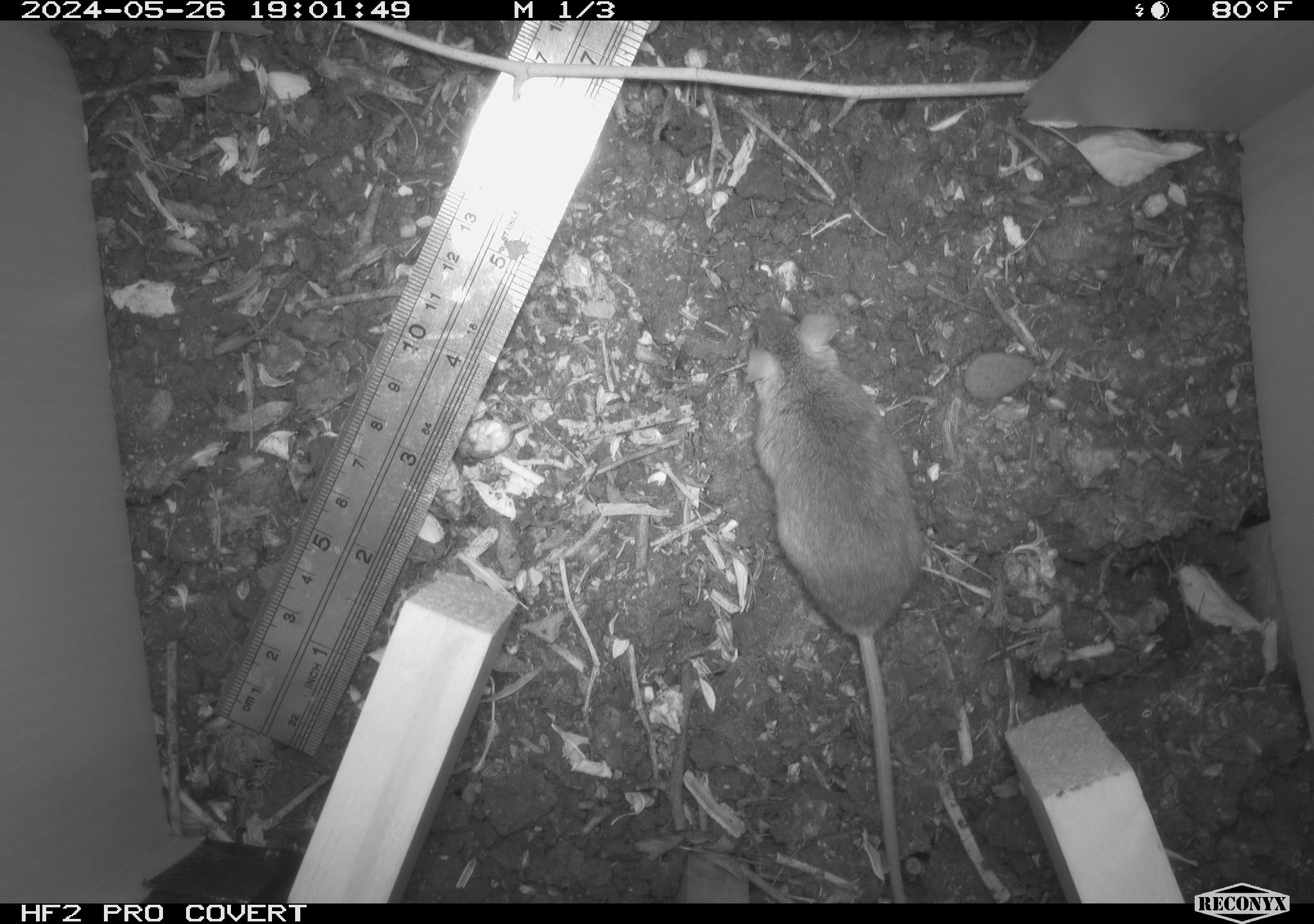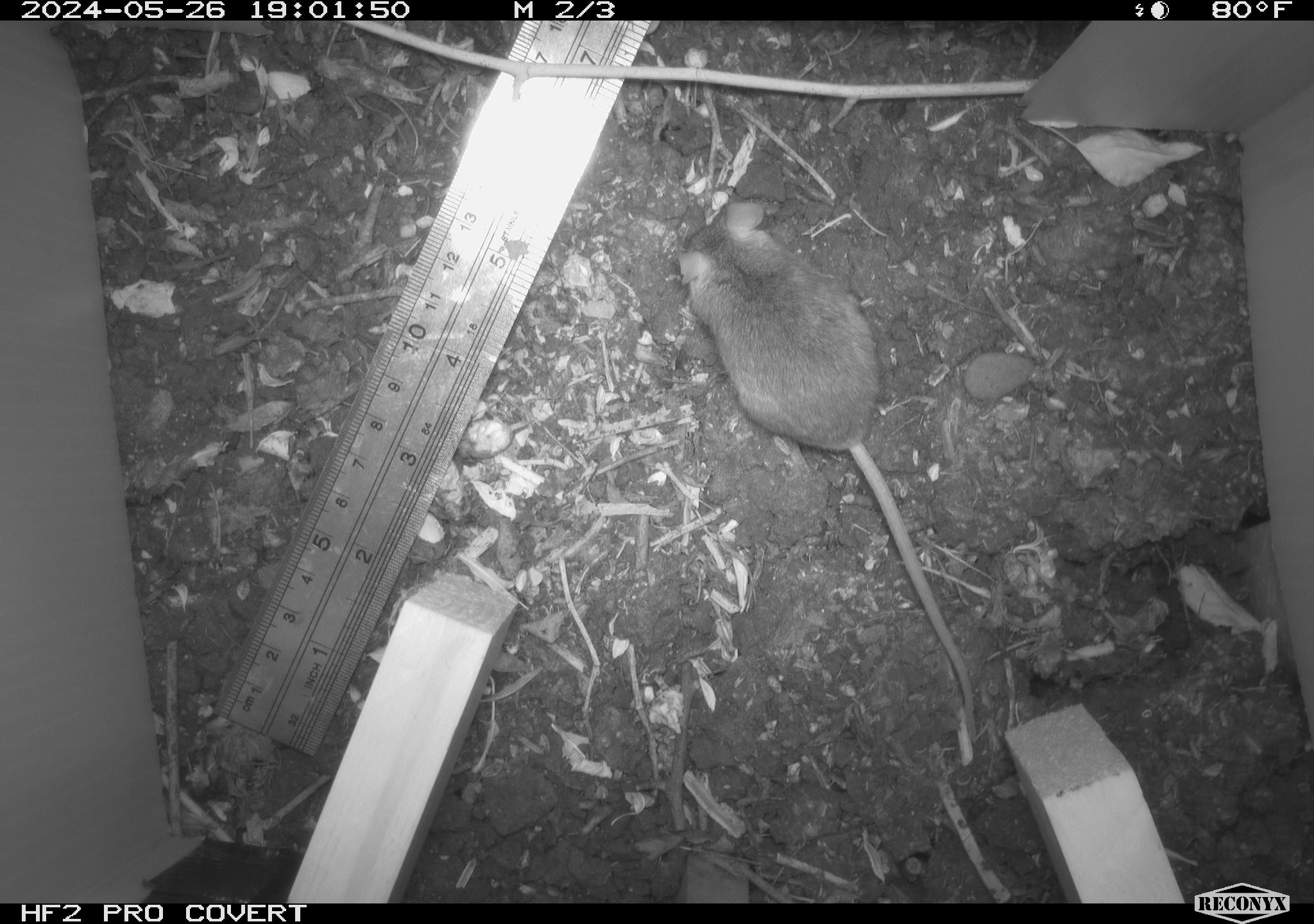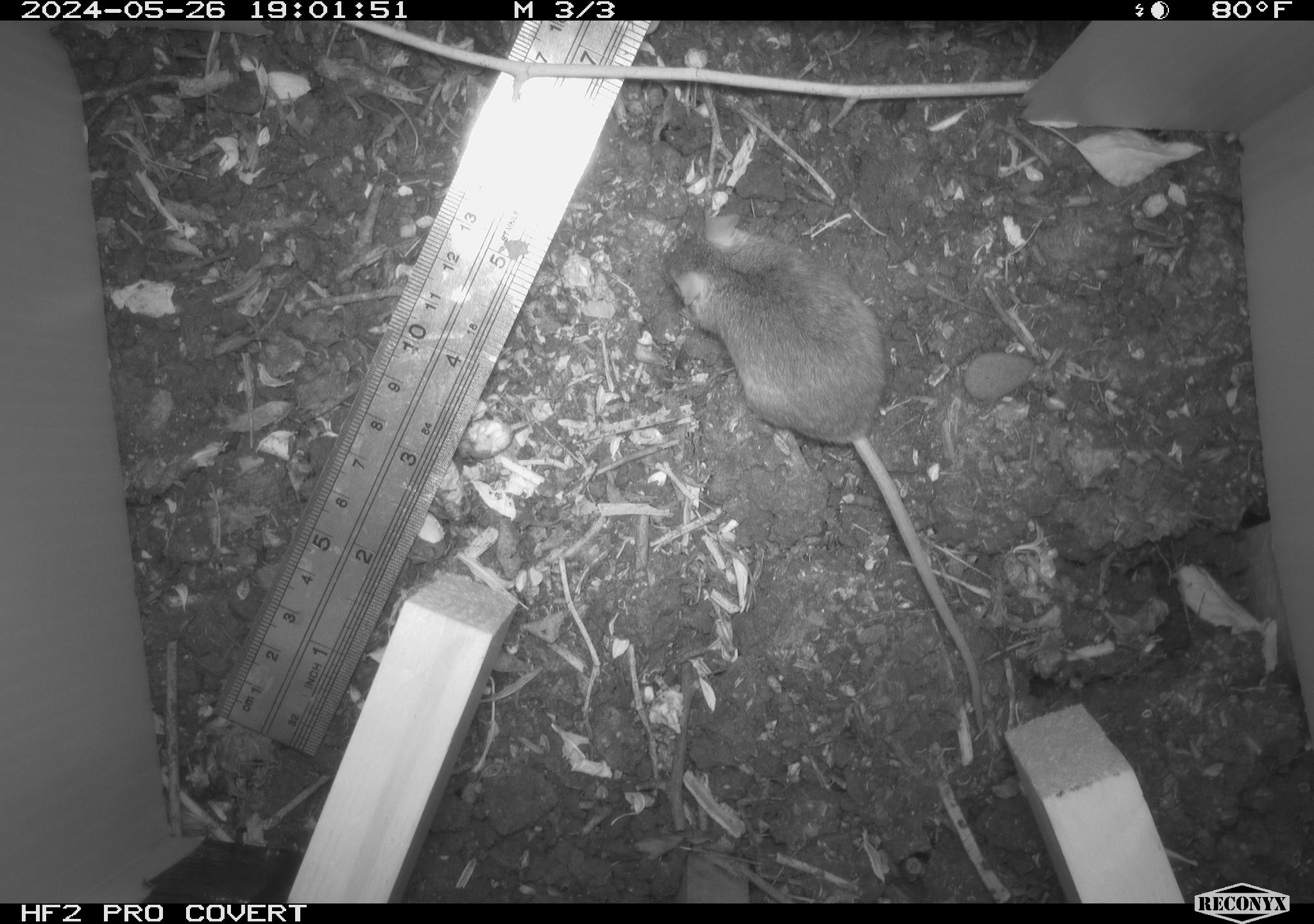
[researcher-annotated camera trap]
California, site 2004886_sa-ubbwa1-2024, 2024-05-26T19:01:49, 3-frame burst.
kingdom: Animalia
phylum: Chordata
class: Mammalia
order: Rodentia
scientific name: Rodentia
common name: mouse species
Mouse species (Rodentia).